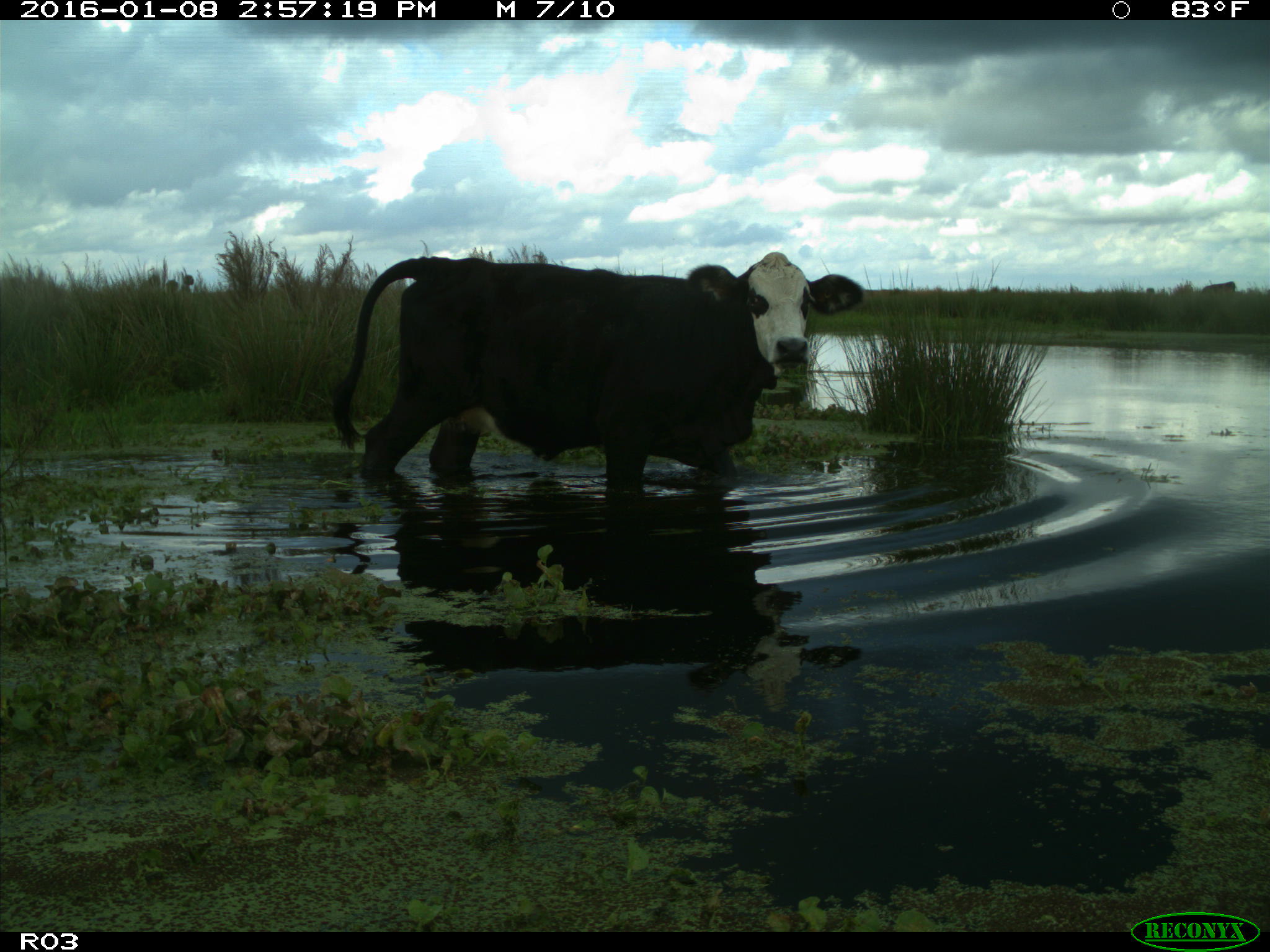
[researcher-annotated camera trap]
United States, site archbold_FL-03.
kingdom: Animalia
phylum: Chordata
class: Mammalia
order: Artiodactyla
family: Bovidae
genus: Bos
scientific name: Bos taurus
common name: domestic cow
Bos taurus (domestic cow).